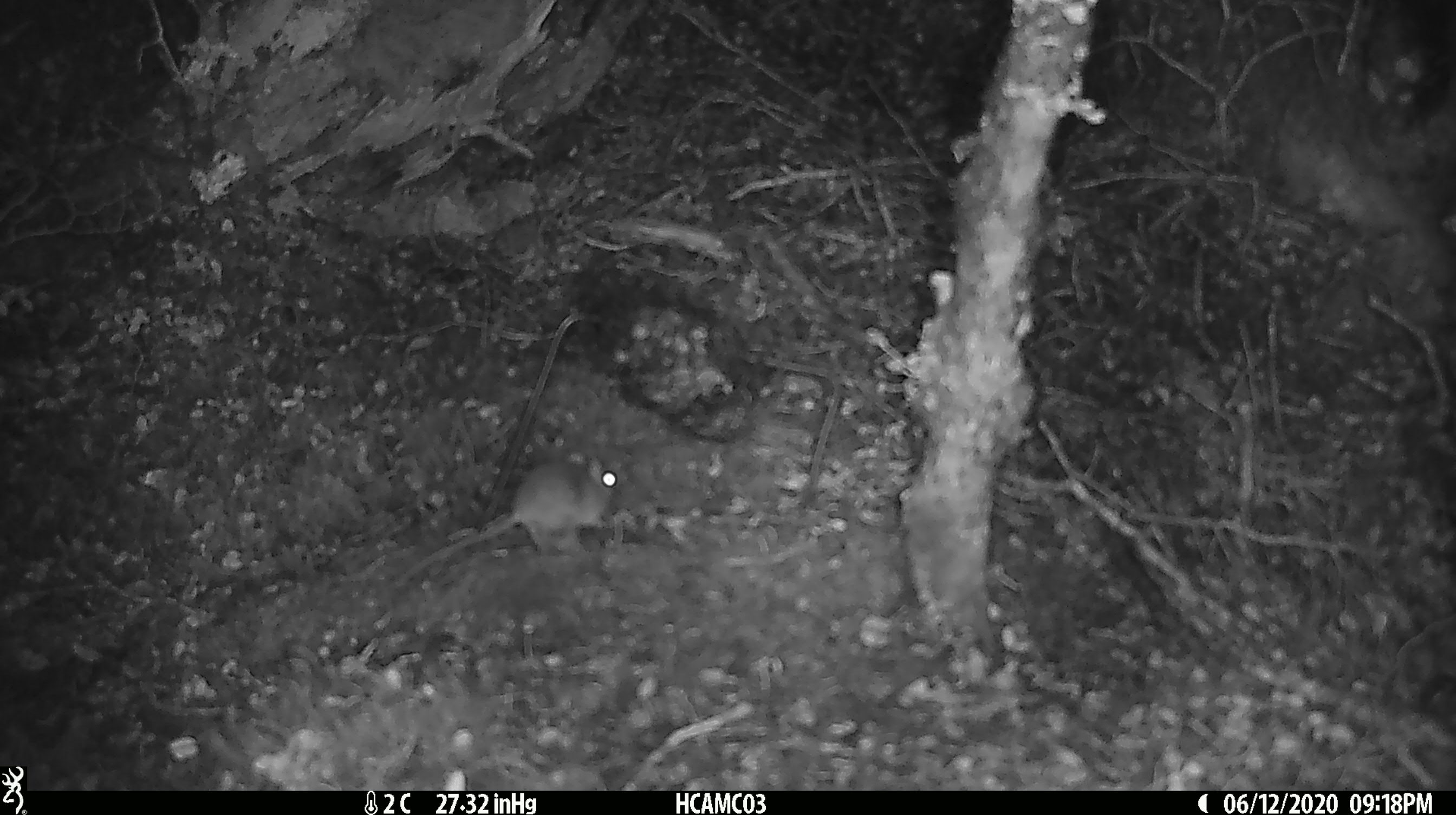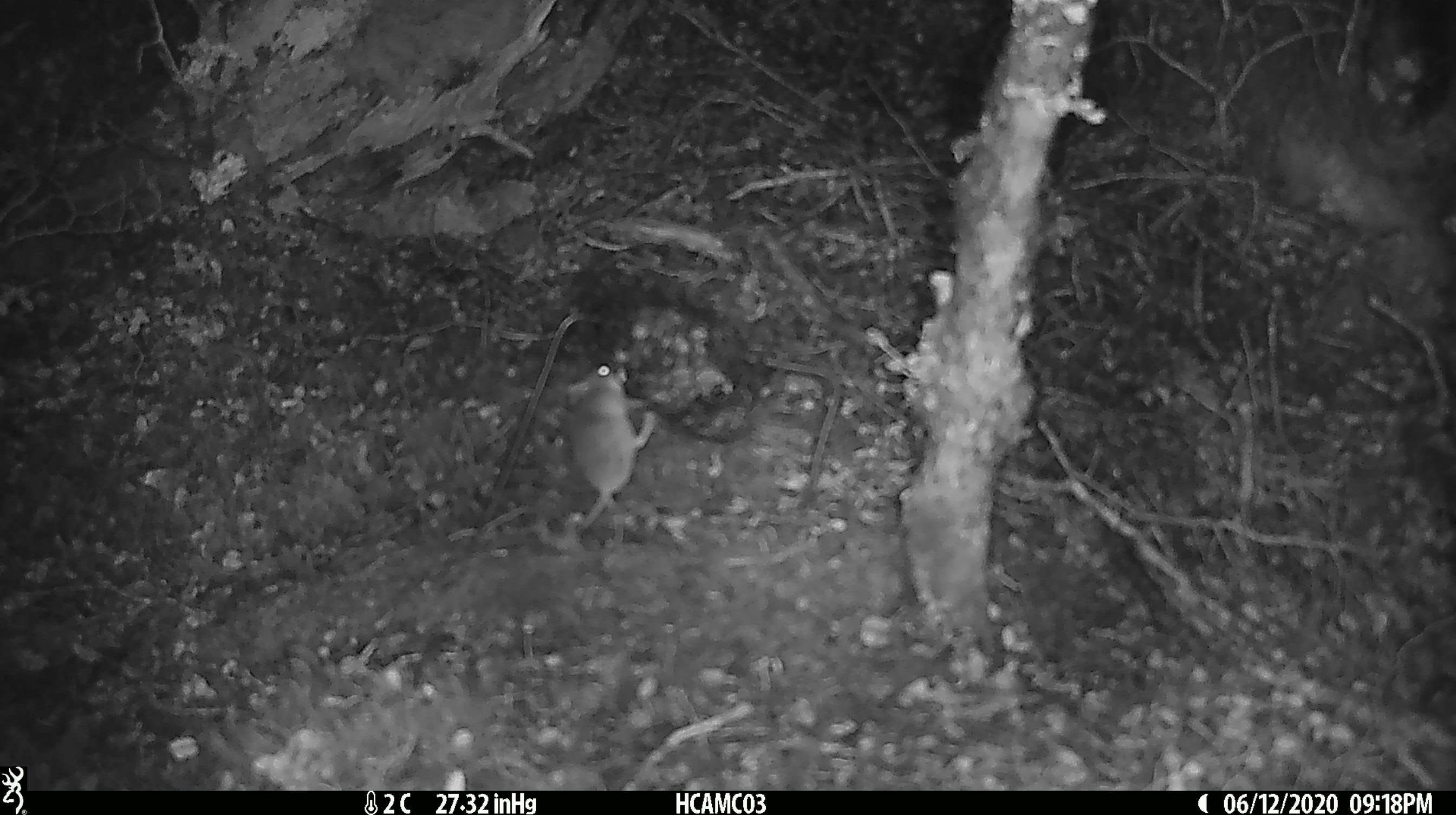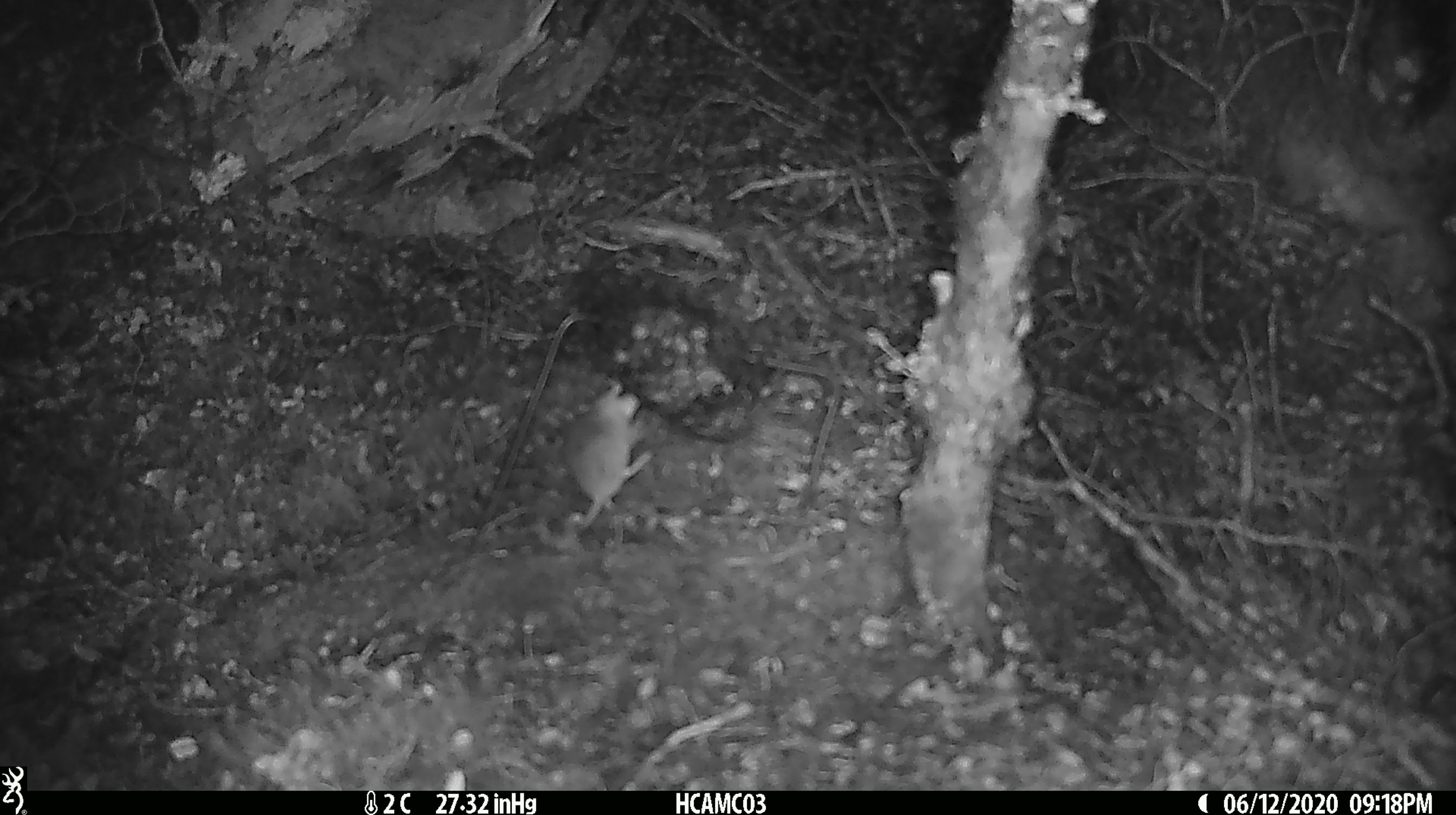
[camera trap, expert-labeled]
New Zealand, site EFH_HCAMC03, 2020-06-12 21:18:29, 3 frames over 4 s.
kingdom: Animalia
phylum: Chordata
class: Mammalia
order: Rodentia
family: Muridae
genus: Mus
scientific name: Mus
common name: mouse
Mouse (Mus).